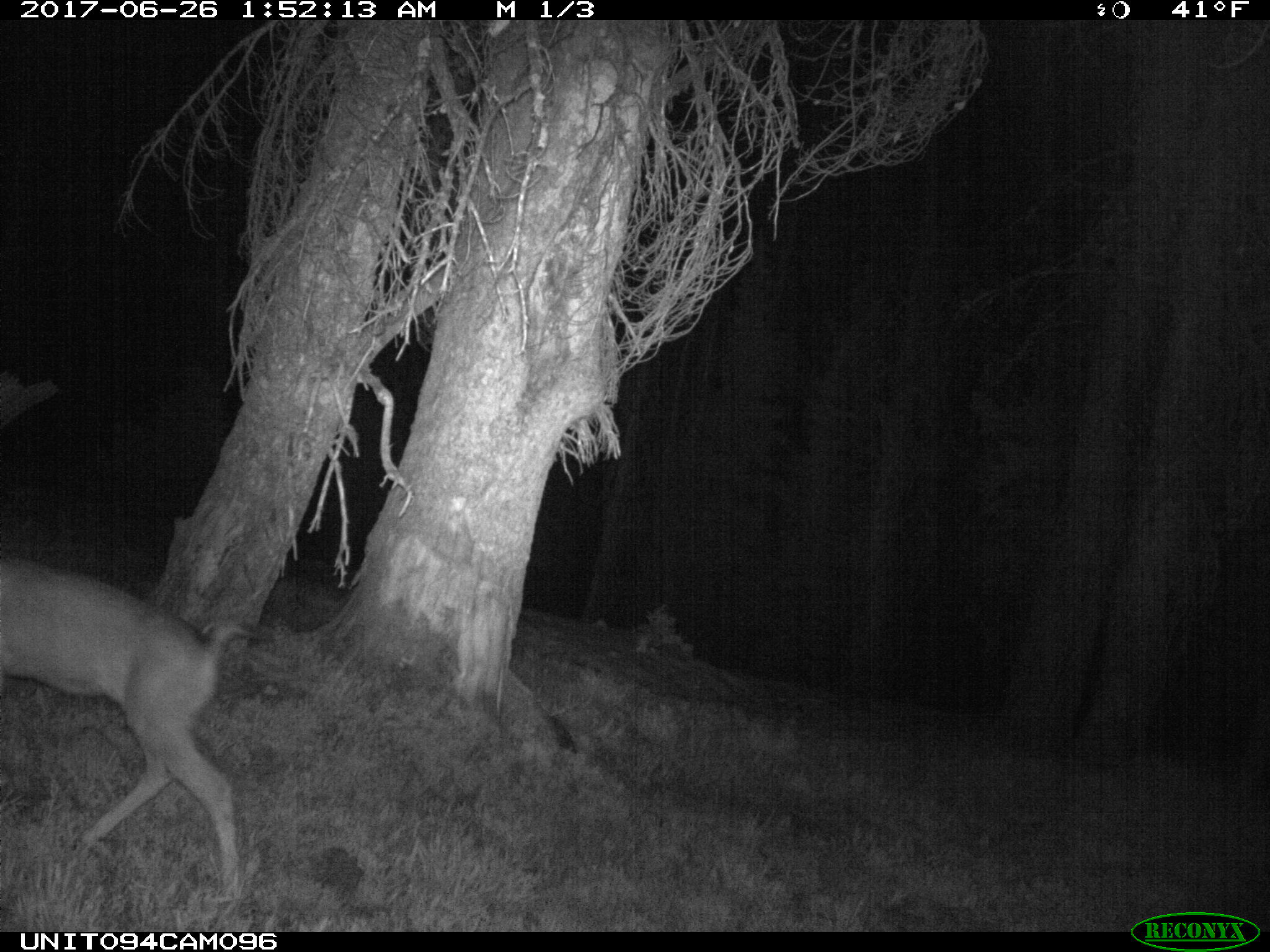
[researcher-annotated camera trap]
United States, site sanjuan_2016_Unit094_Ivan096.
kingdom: Animalia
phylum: Chordata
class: Mammalia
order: Artiodactyla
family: Cervidae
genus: Odocoileus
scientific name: Odocoileus hemionus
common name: mule deer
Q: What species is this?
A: Odocoileus hemionus (mule deer).